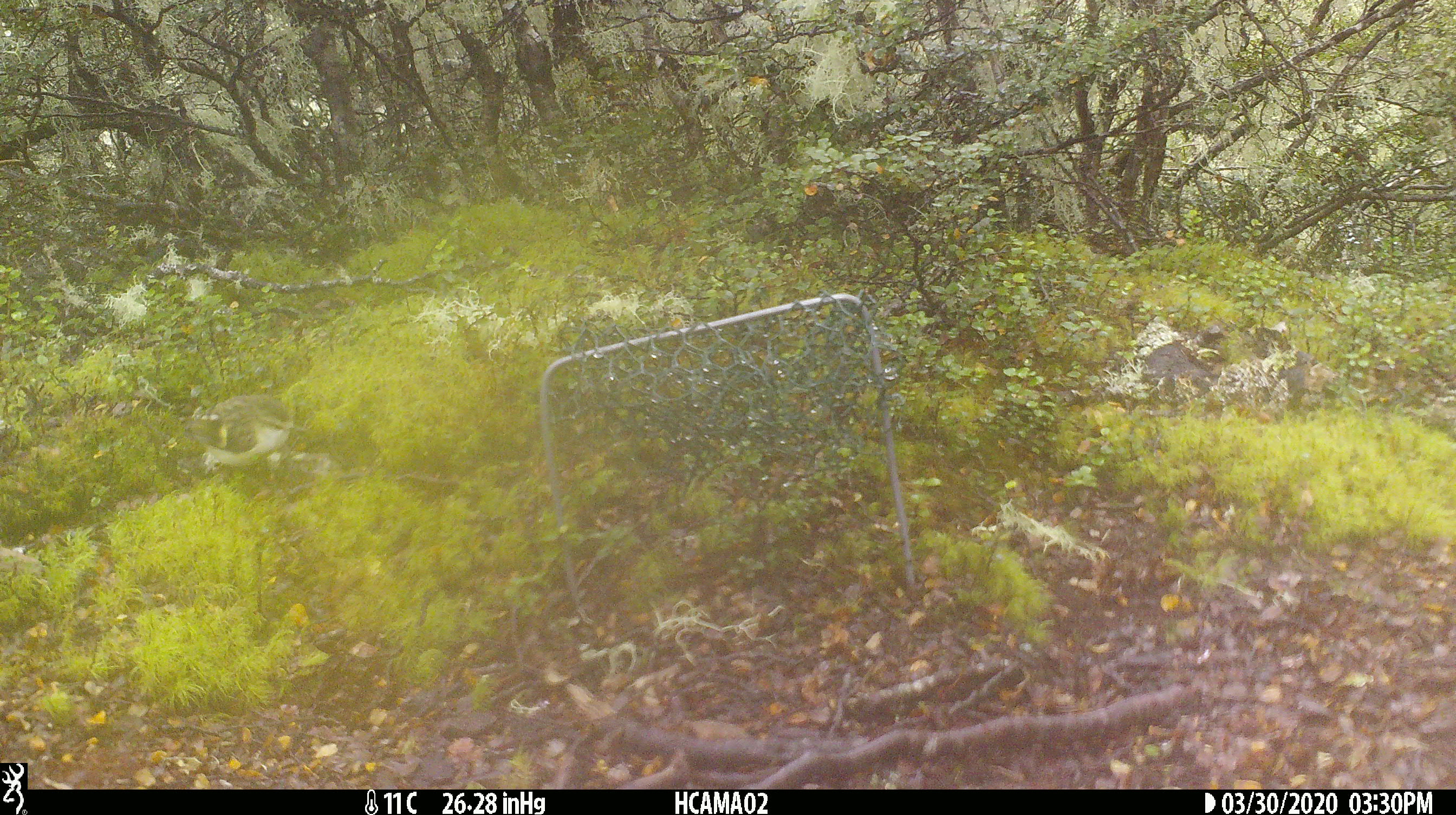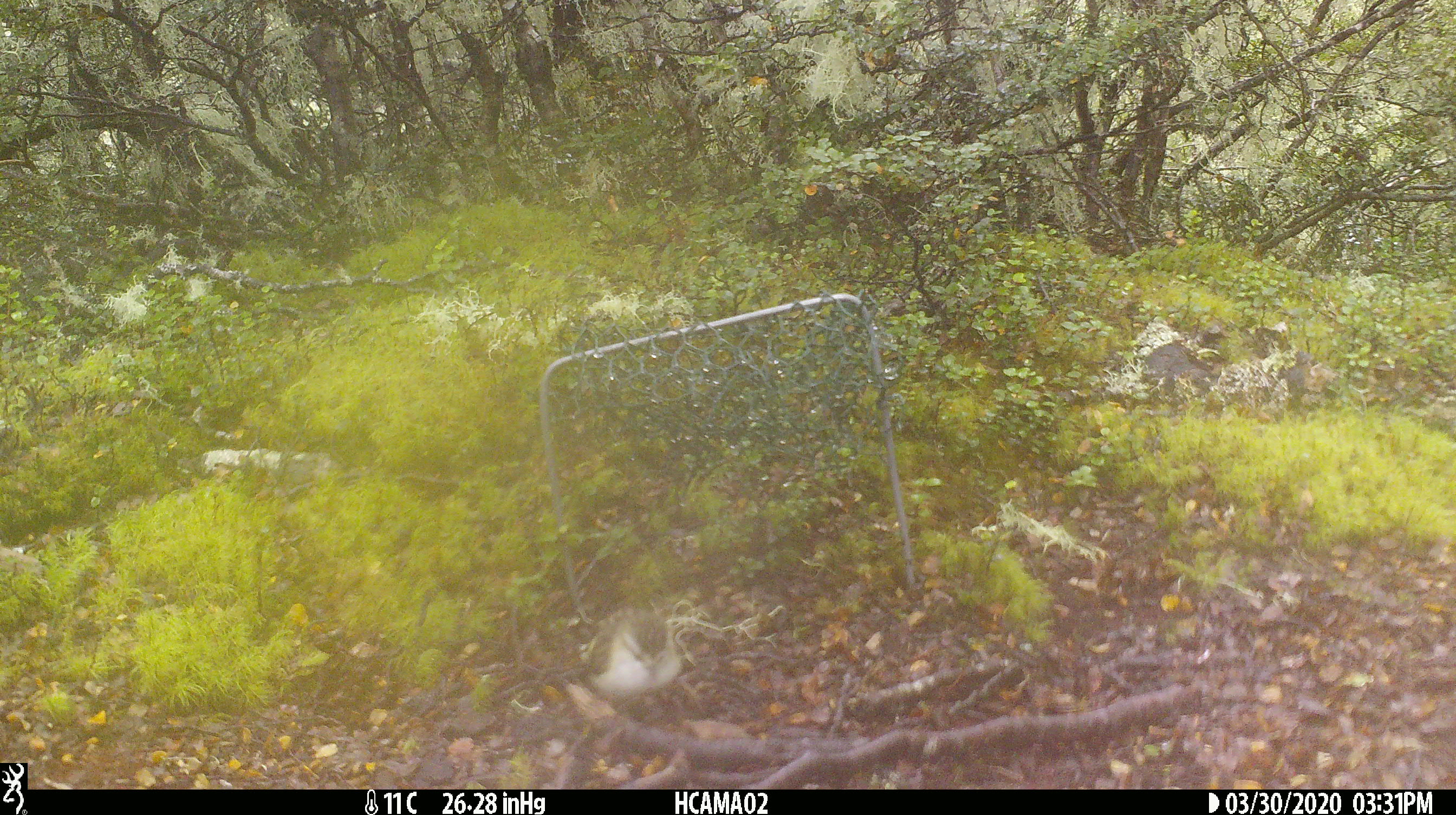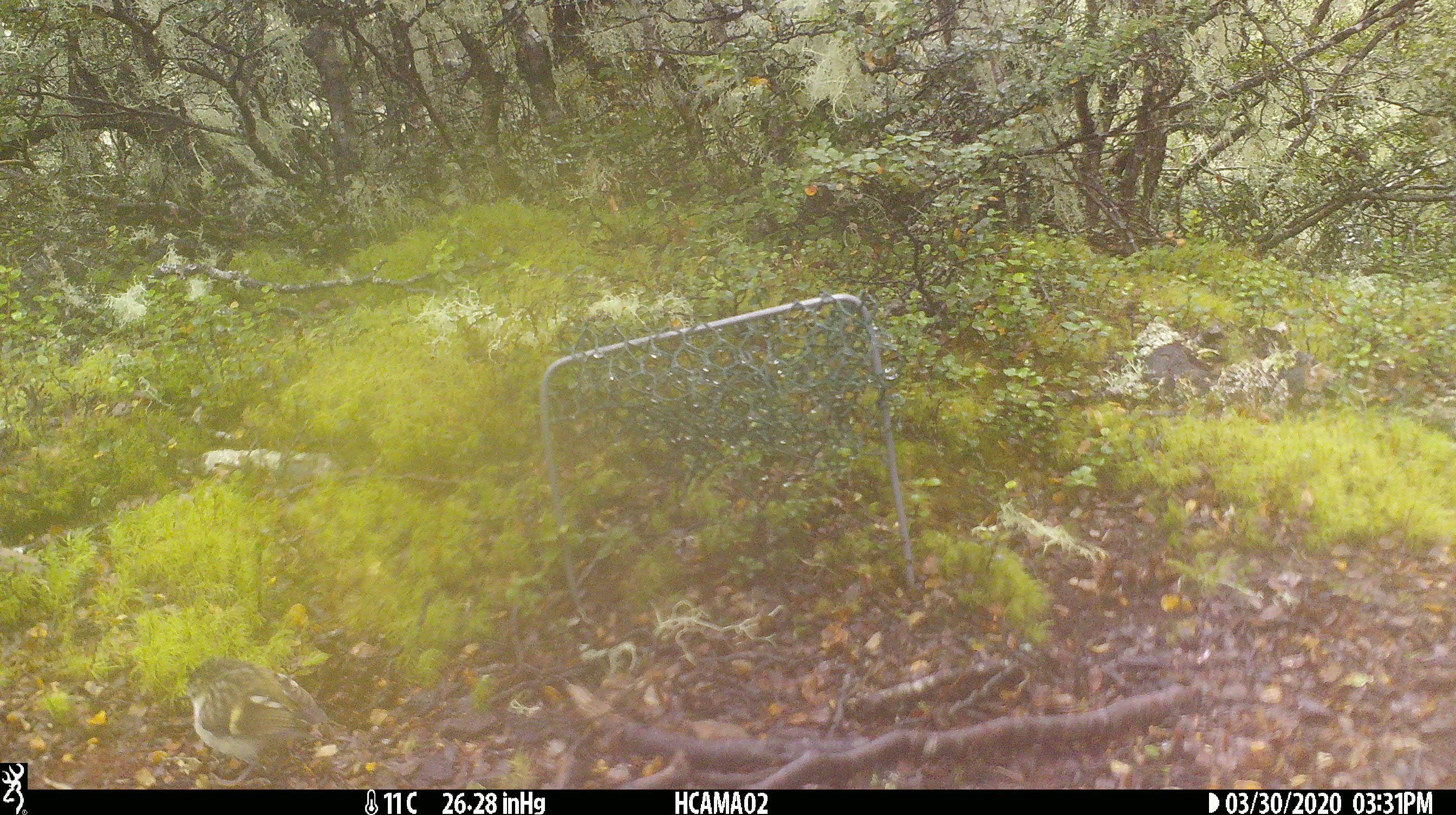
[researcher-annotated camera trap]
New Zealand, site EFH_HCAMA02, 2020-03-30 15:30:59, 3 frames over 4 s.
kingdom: Animalia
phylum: Chordata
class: Aves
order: Passeriformes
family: Acanthisittidae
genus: Acanthisitta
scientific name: Acanthisitta chloris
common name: rifleman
Rifleman (Acanthisitta chloris).